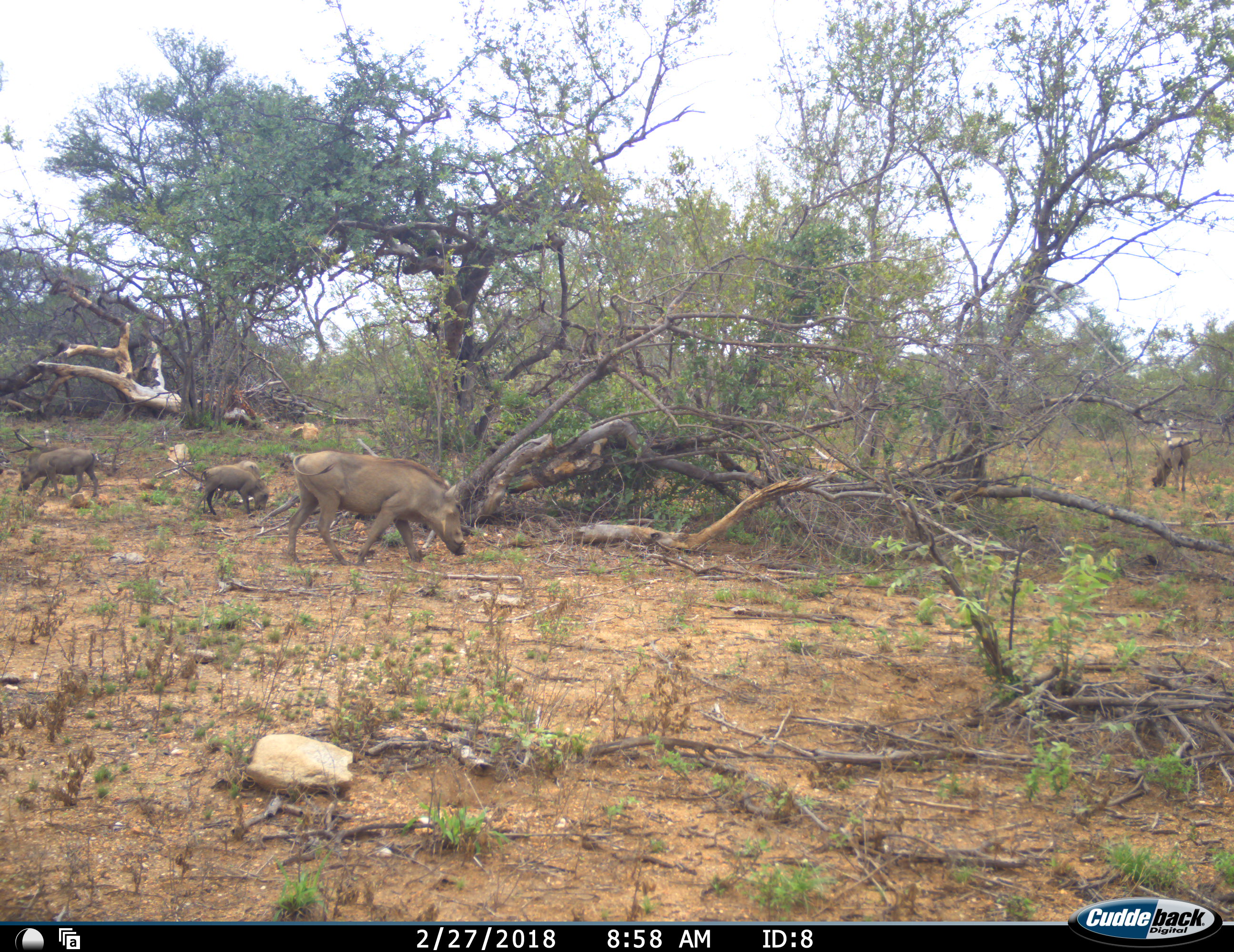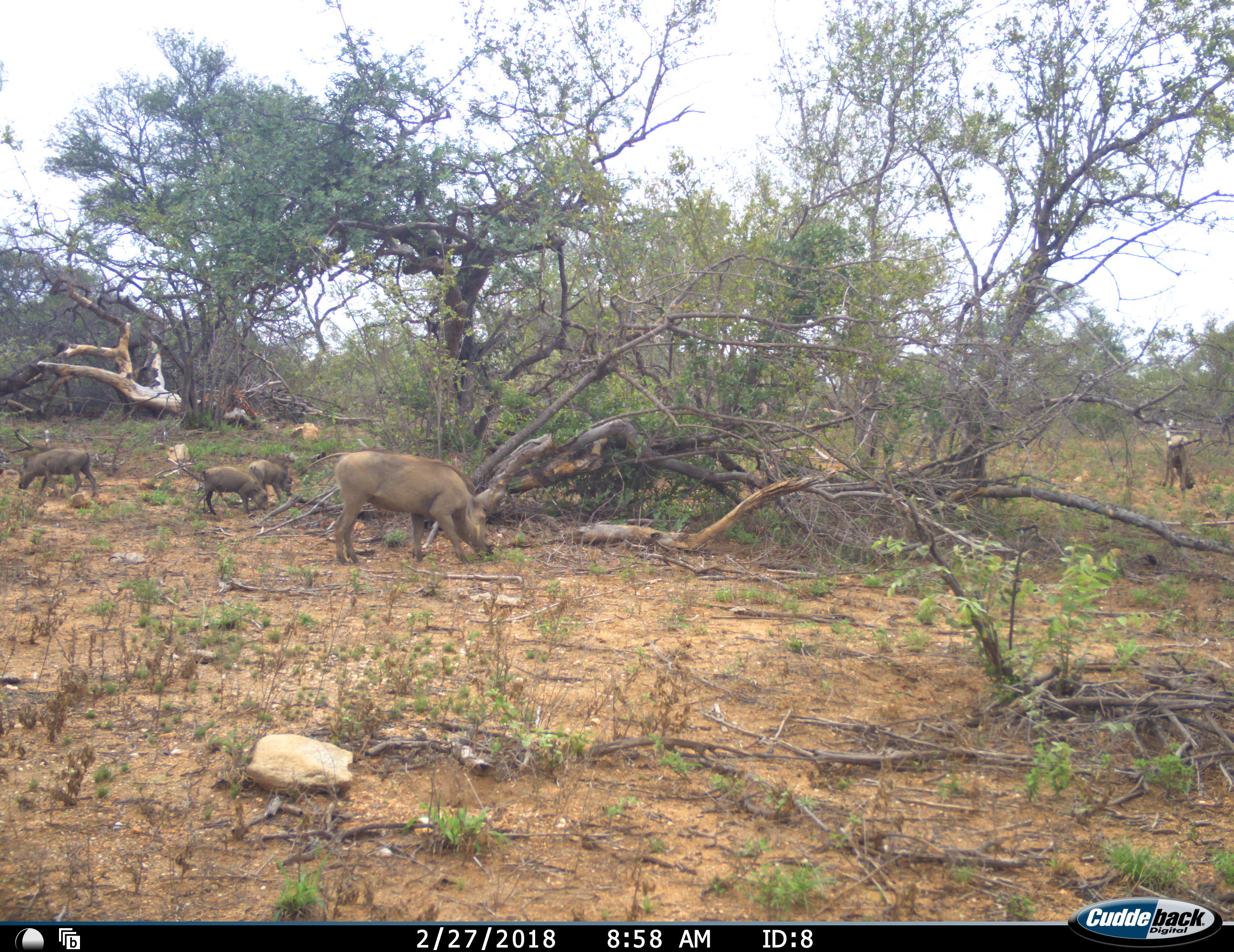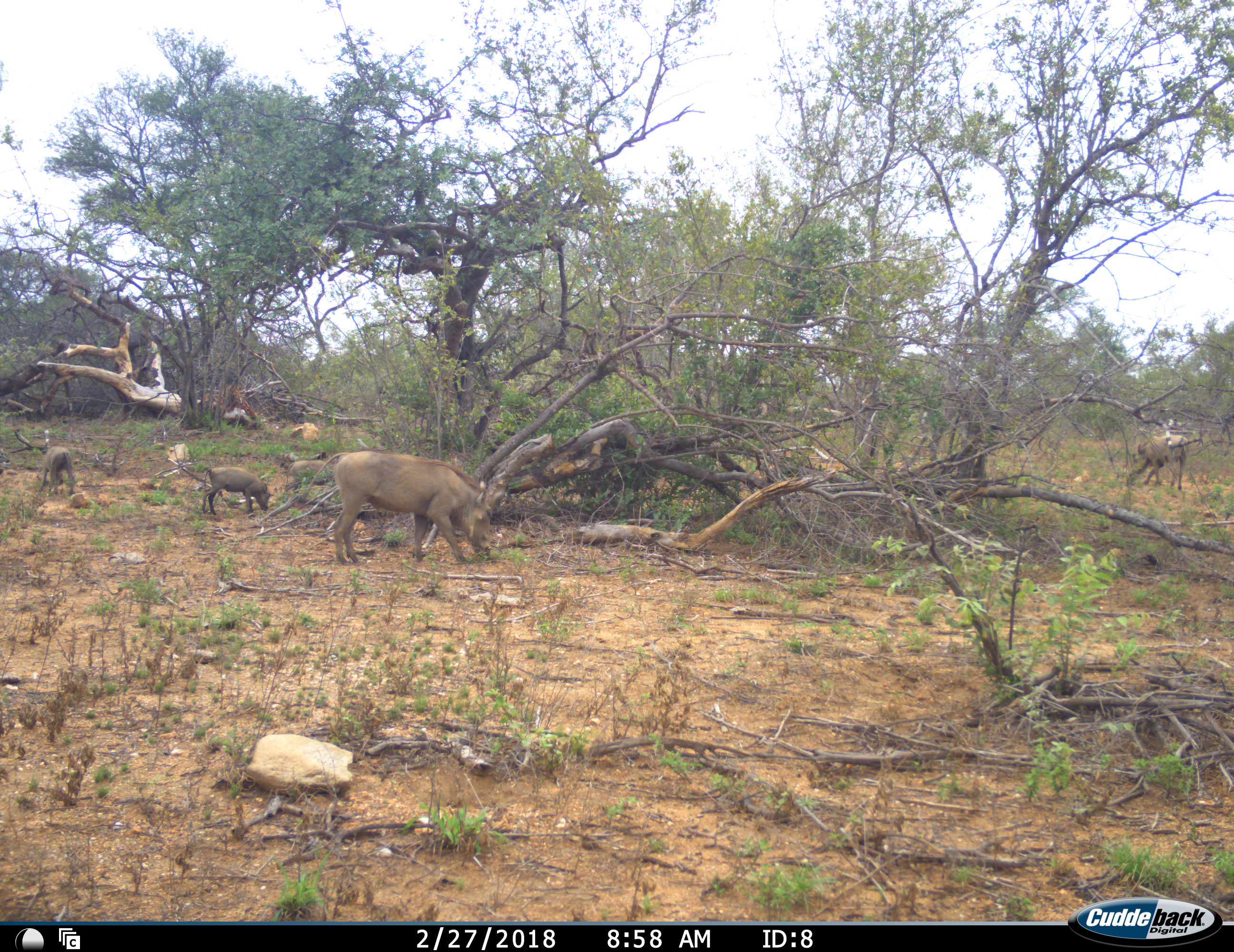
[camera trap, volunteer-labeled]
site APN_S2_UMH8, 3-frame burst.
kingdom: Animalia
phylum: Chordata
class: Mammalia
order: Artiodactyla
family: Suidae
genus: Phacochoerus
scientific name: Phacochoerus africanus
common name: warthog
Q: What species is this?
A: Warthog (Phacochoerus africanus).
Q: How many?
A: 5.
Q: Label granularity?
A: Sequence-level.